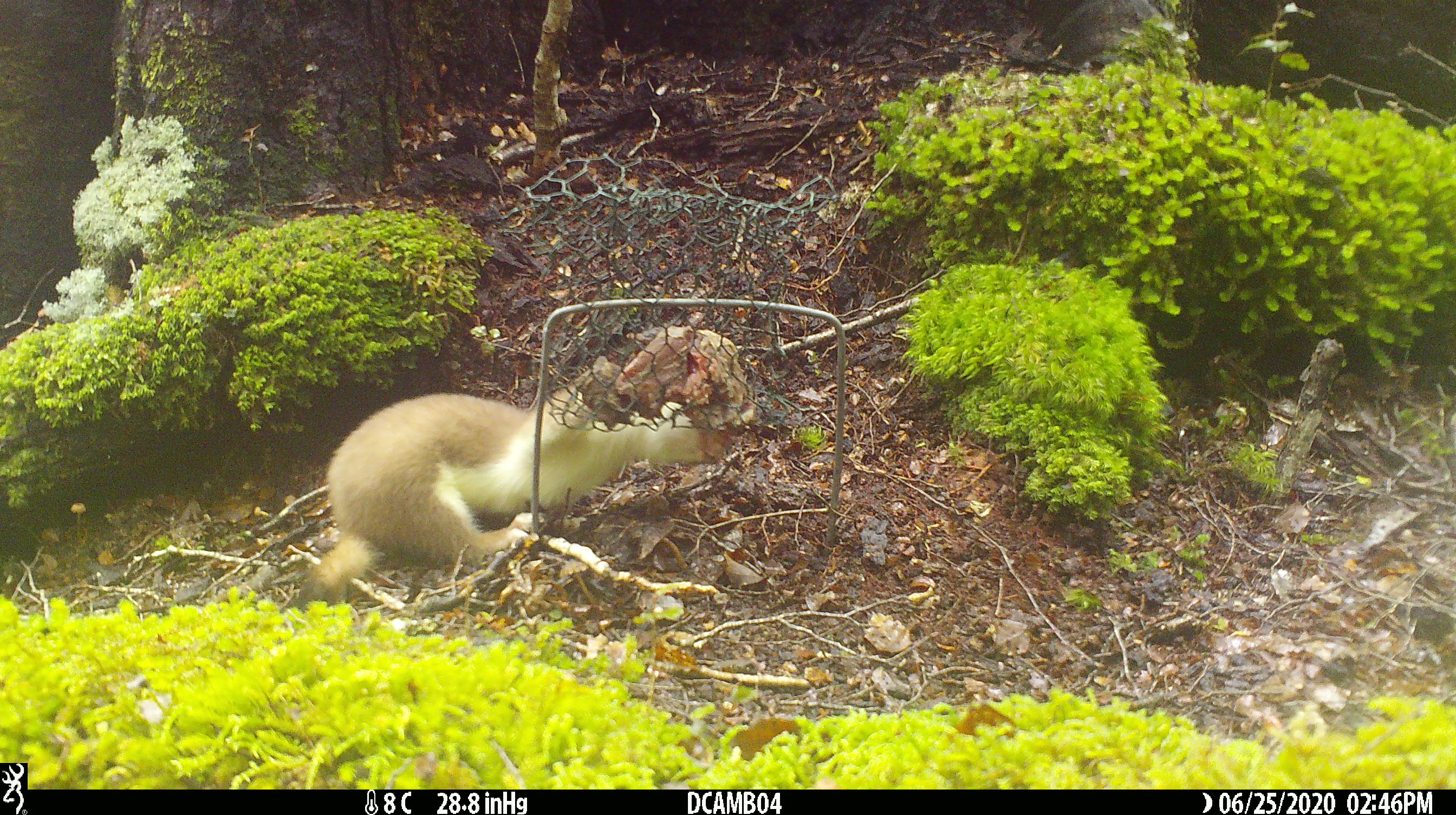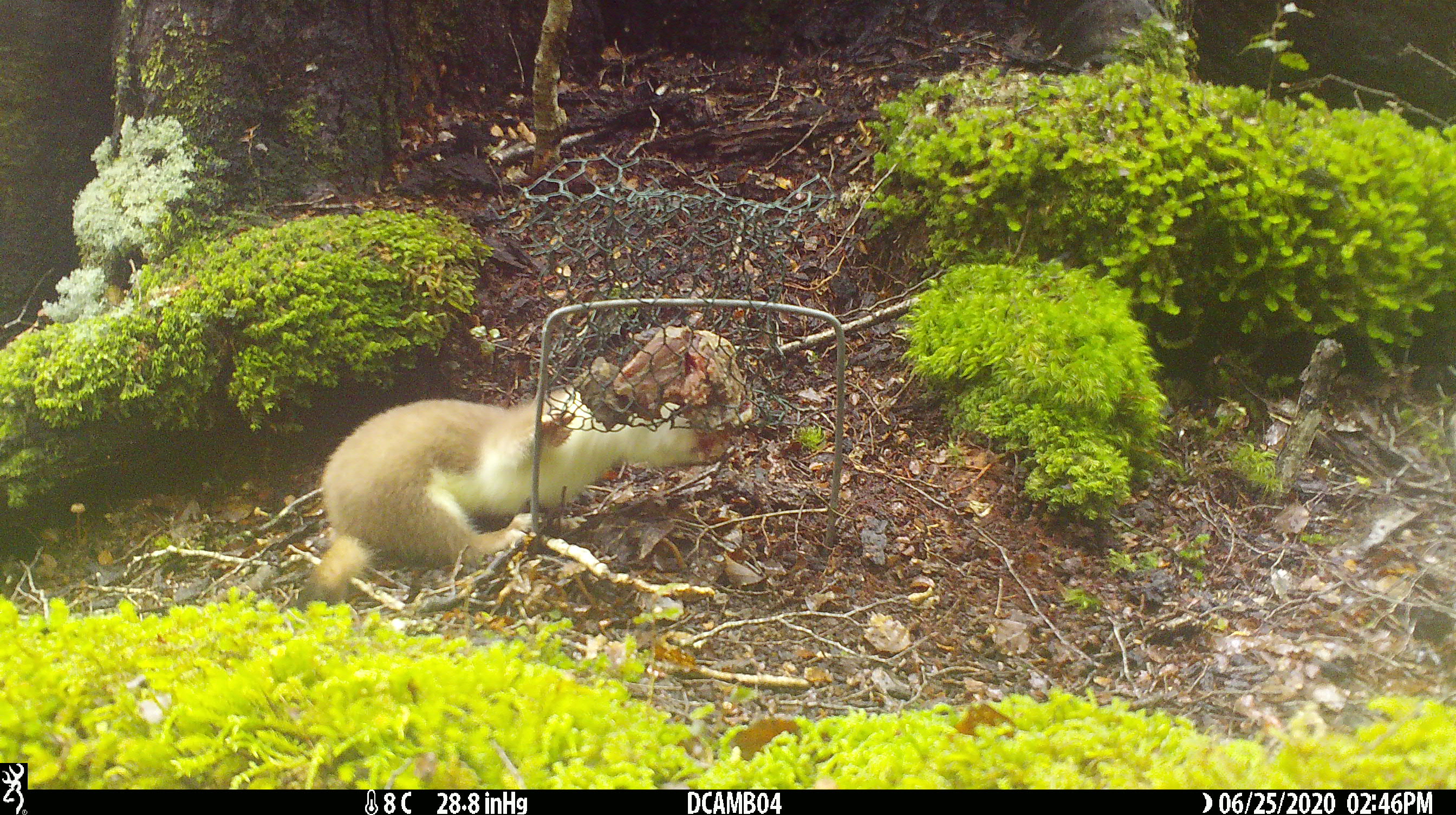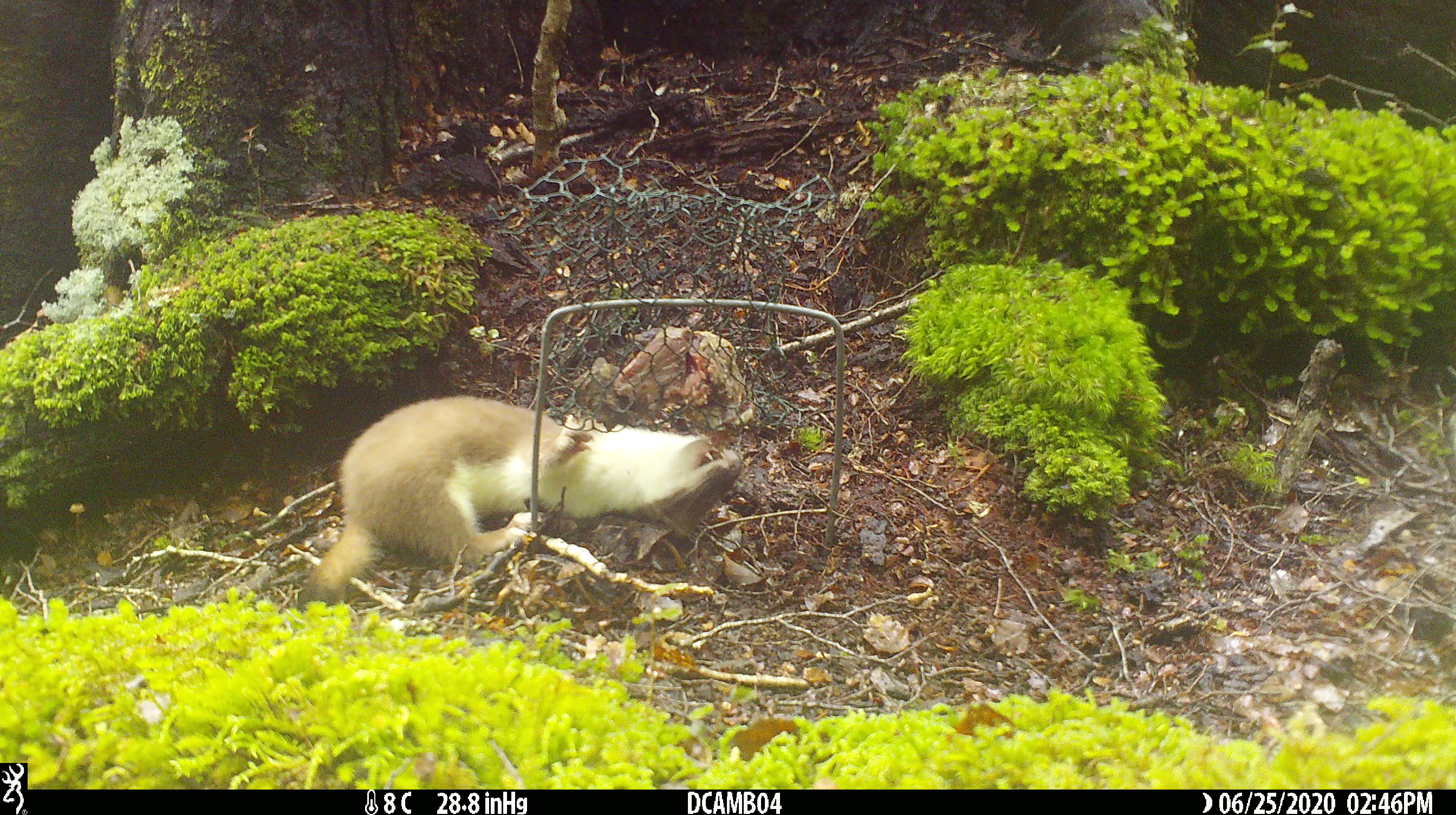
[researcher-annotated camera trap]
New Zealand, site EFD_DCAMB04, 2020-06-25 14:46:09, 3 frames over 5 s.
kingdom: Animalia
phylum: Chordata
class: Mammalia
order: Carnivora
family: Mustelidae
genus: Mustela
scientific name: Mustela erminea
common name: stoat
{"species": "stoat (Mustela erminea)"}